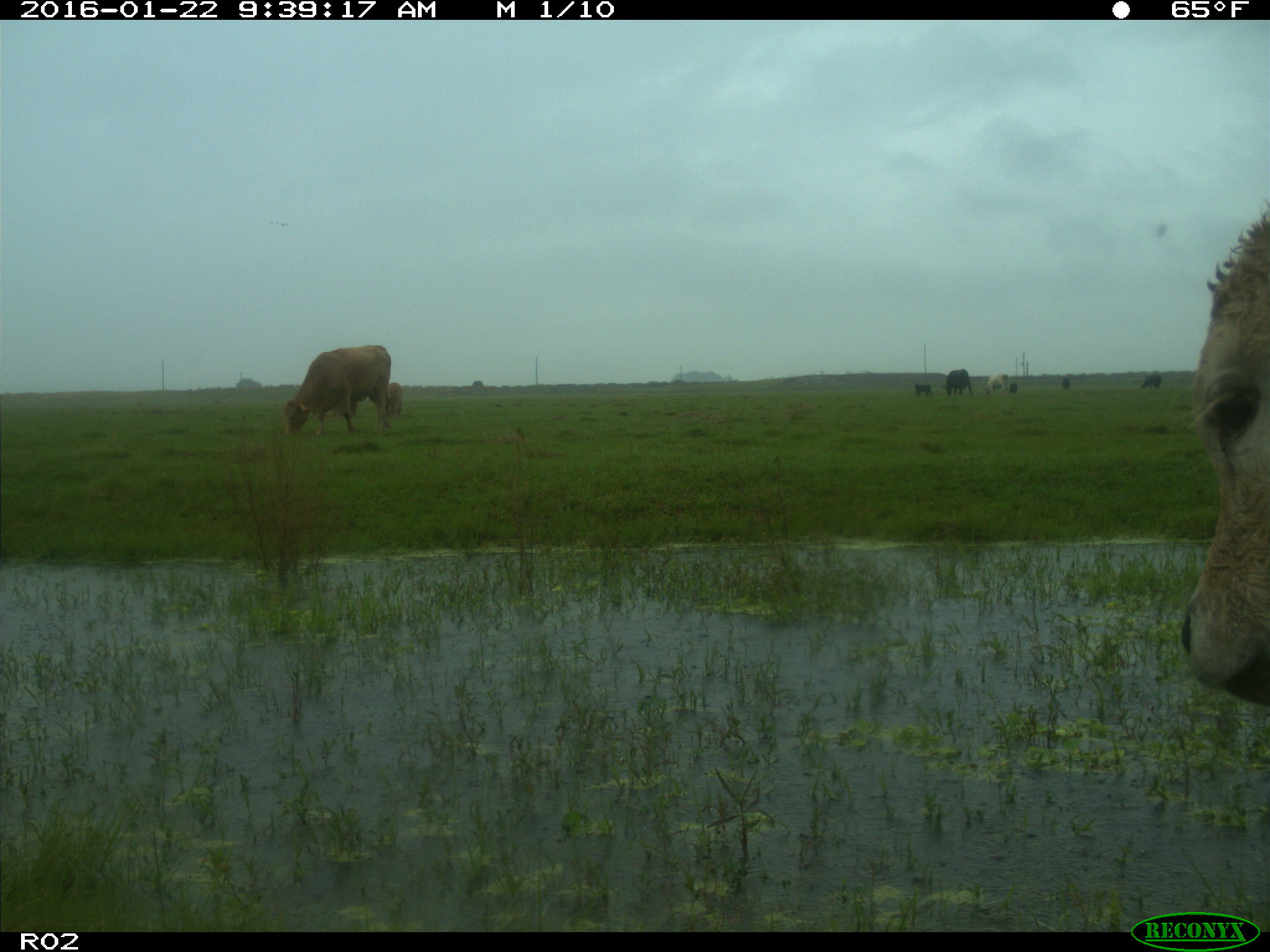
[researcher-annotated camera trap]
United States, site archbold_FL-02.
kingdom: Animalia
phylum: Chordata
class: Mammalia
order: Artiodactyla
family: Bovidae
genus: Bos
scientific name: Bos taurus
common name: domestic cow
Bos taurus (domestic cow).